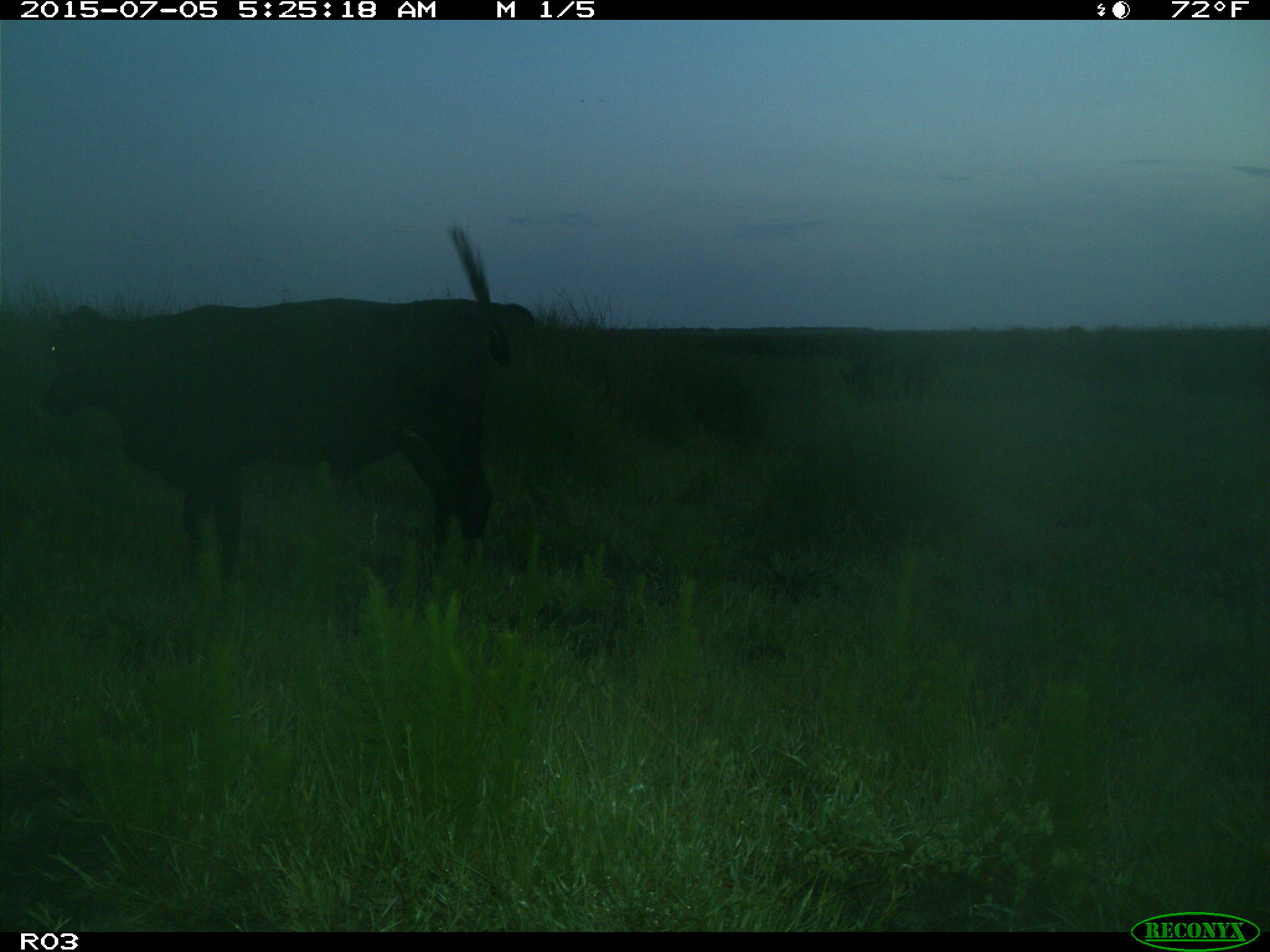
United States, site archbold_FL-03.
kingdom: Animalia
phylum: Chordata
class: Mammalia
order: Artiodactyla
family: Bovidae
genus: Bos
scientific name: Bos taurus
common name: domestic cow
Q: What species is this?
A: Bos taurus (domestic cow).